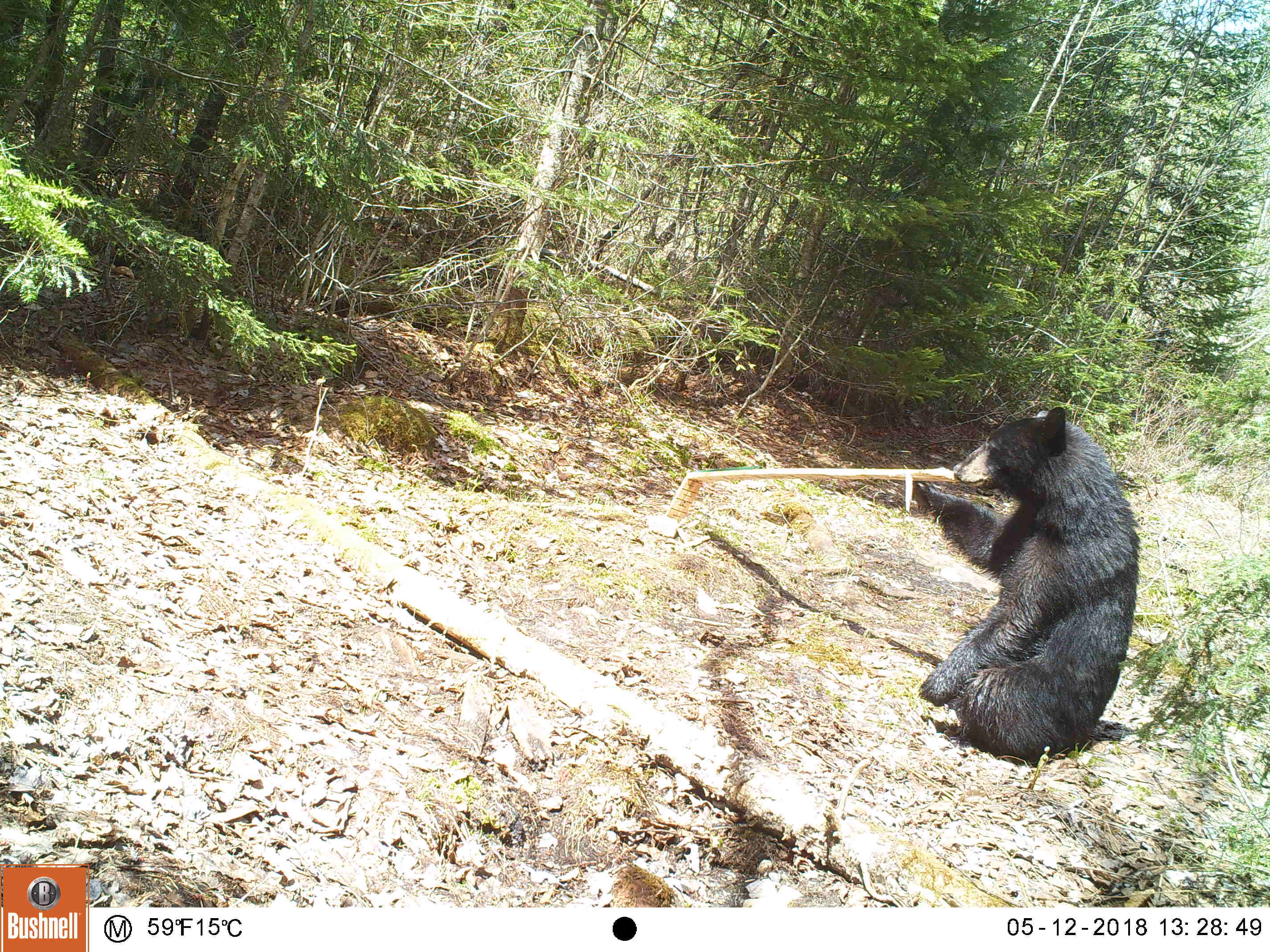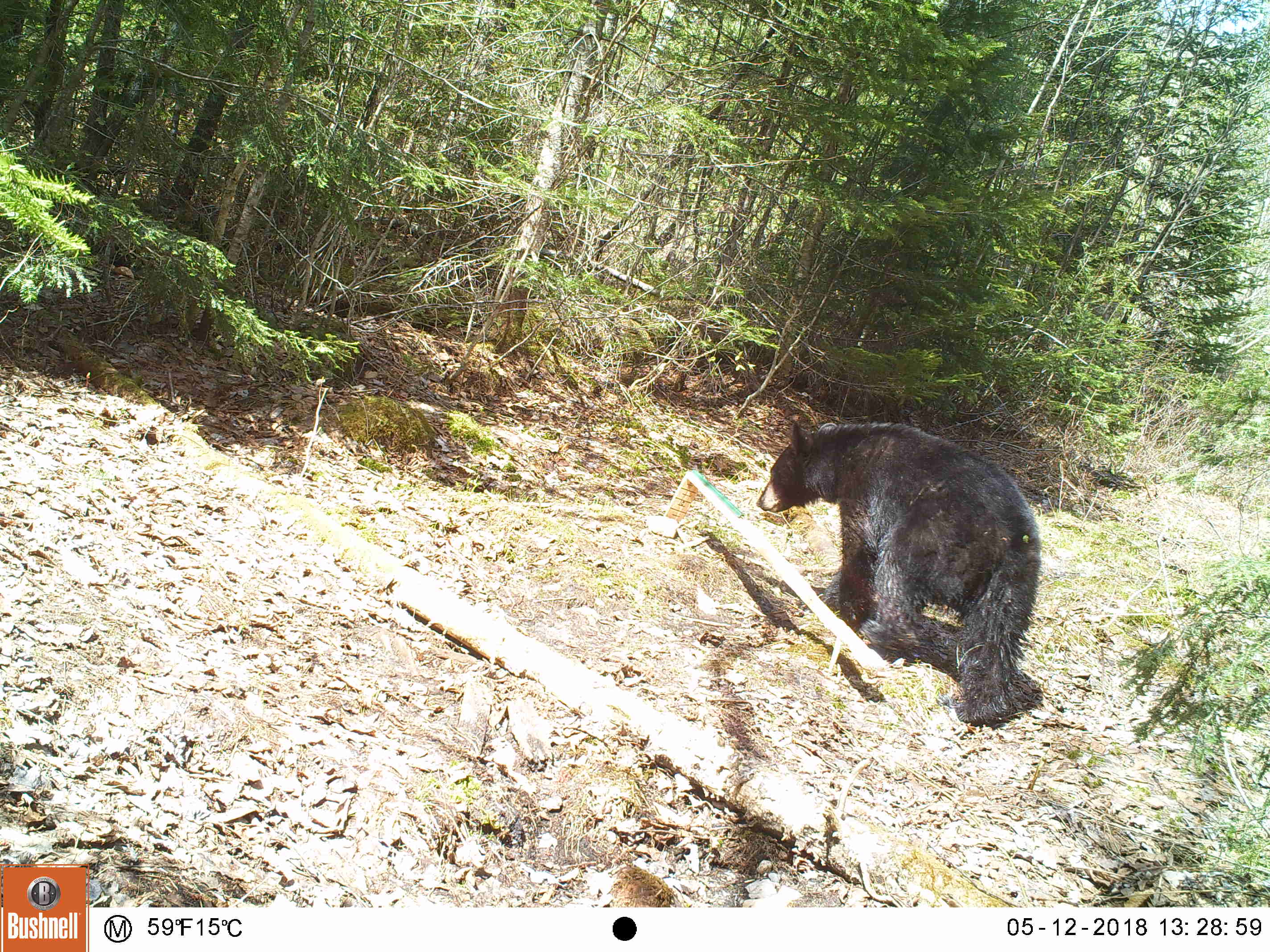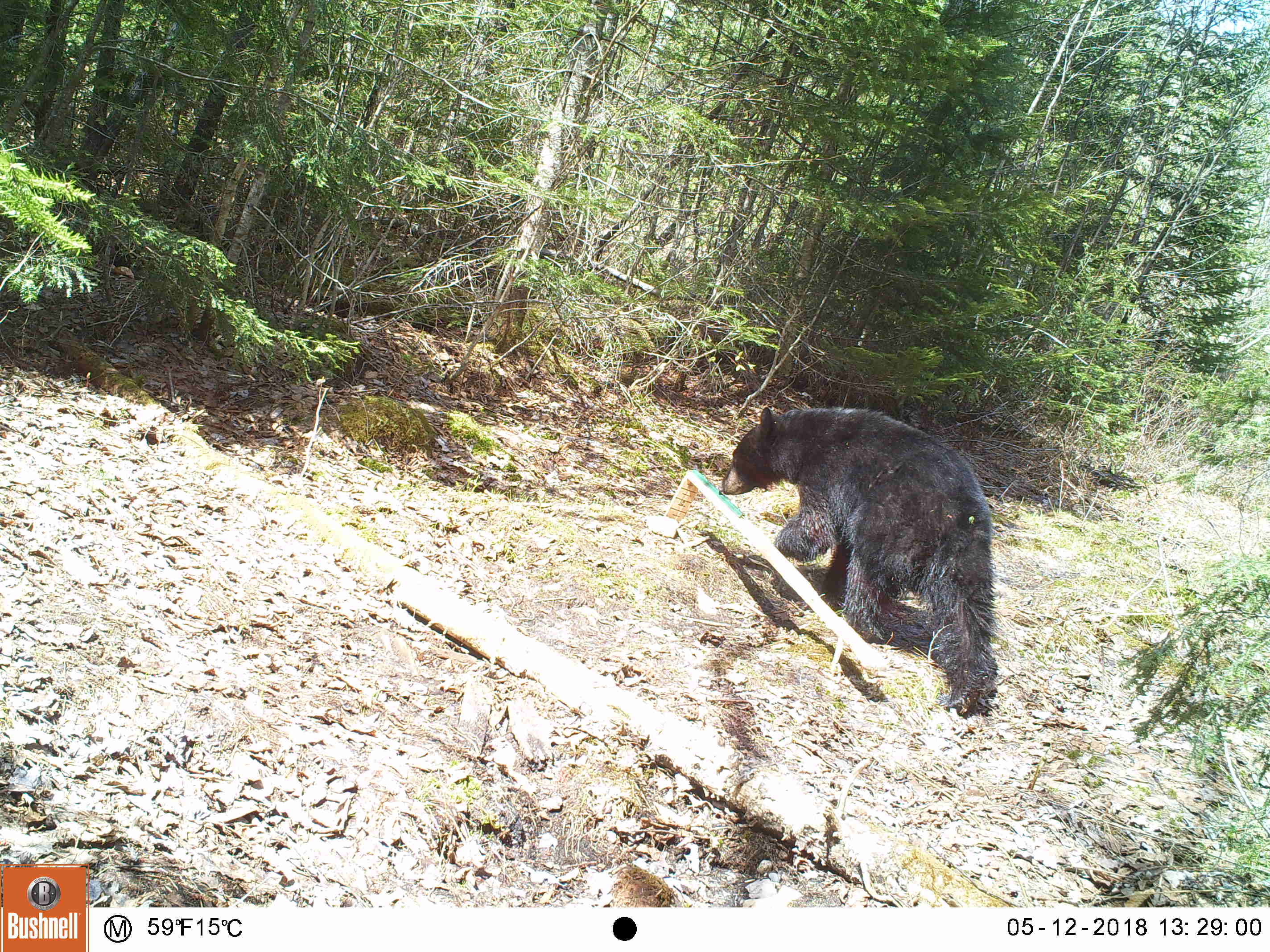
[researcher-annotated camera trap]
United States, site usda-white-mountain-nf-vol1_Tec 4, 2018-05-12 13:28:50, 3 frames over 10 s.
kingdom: Animalia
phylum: Chordata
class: Mammalia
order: Carnivora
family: Ursidae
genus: Ursus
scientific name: Ursus americanus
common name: black bear